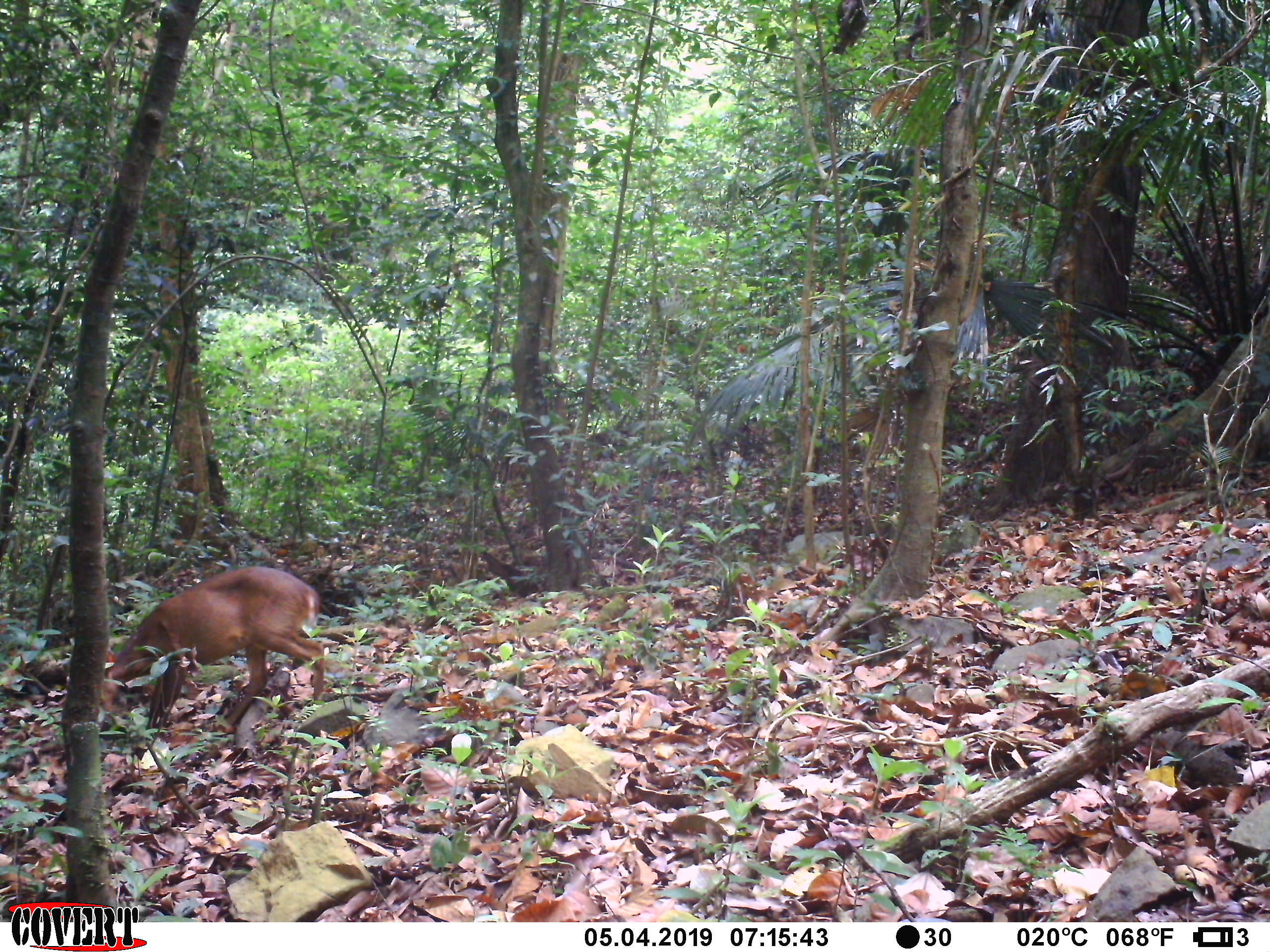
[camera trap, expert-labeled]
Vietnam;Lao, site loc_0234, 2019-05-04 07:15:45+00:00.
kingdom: Animalia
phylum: Chordata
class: Mammalia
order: Artiodactyla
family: Cervidae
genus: Muntiacus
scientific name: Muntiacus vuquangensis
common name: large-antlered muntjac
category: large antlered muntjac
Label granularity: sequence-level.